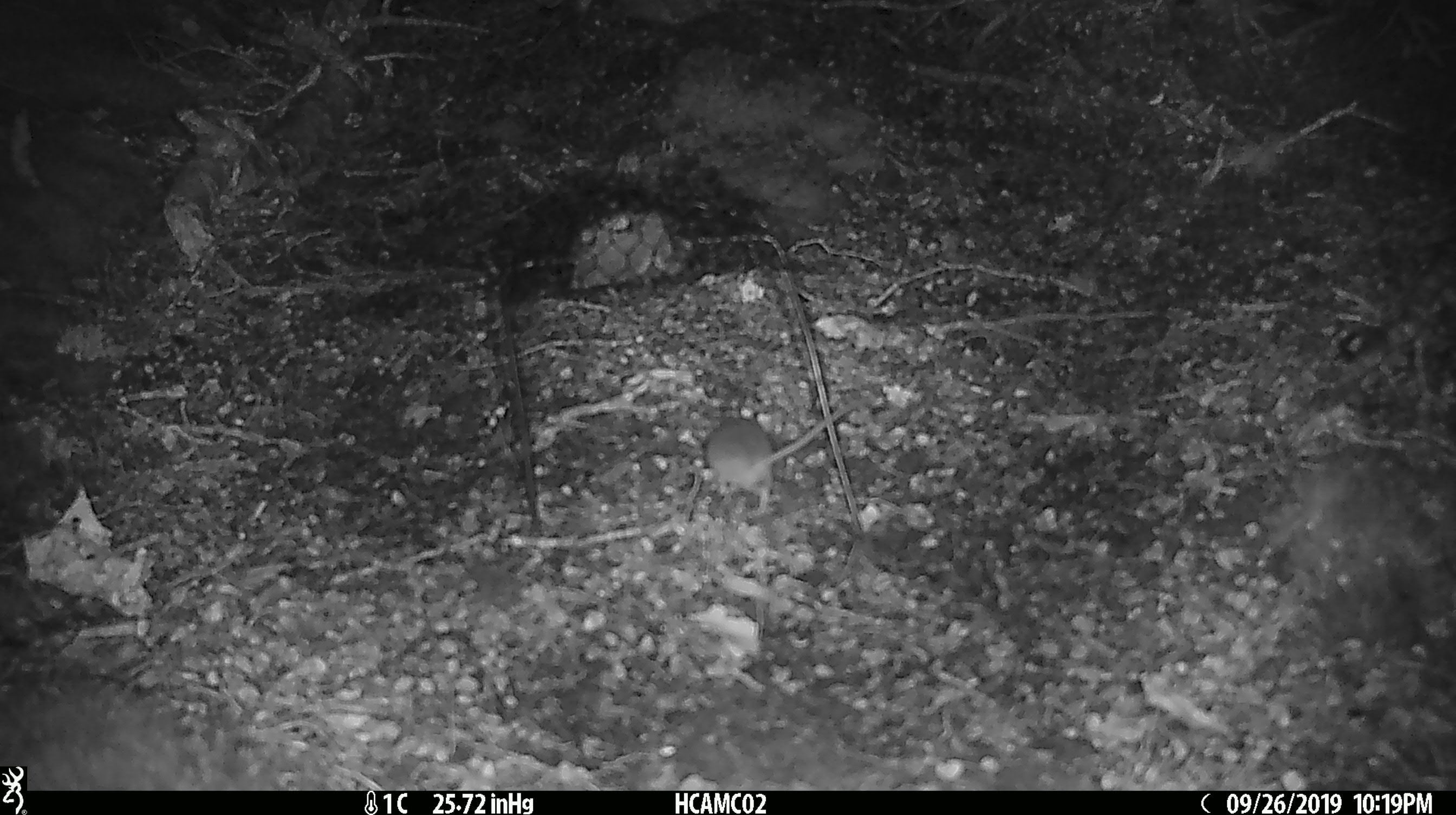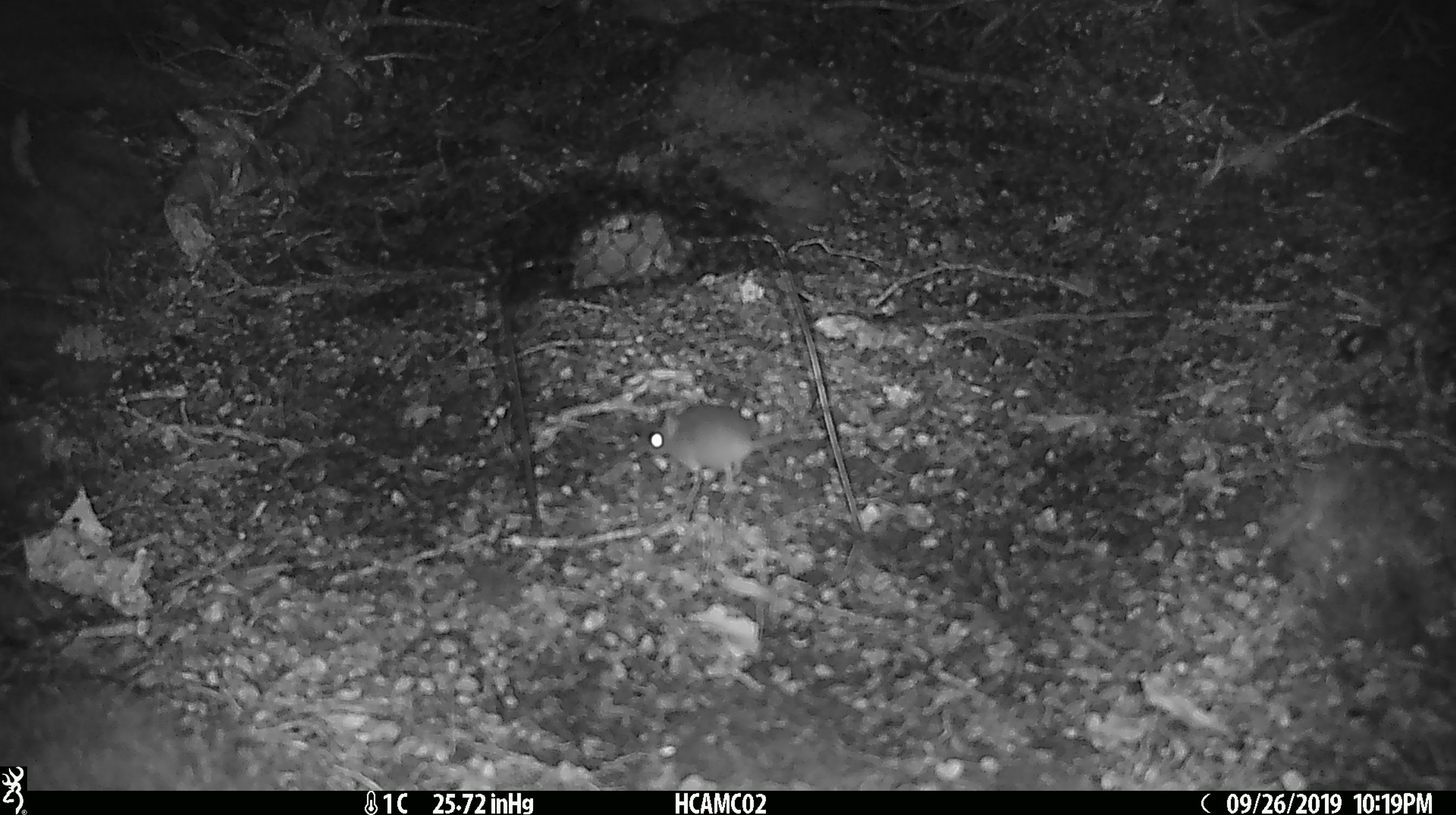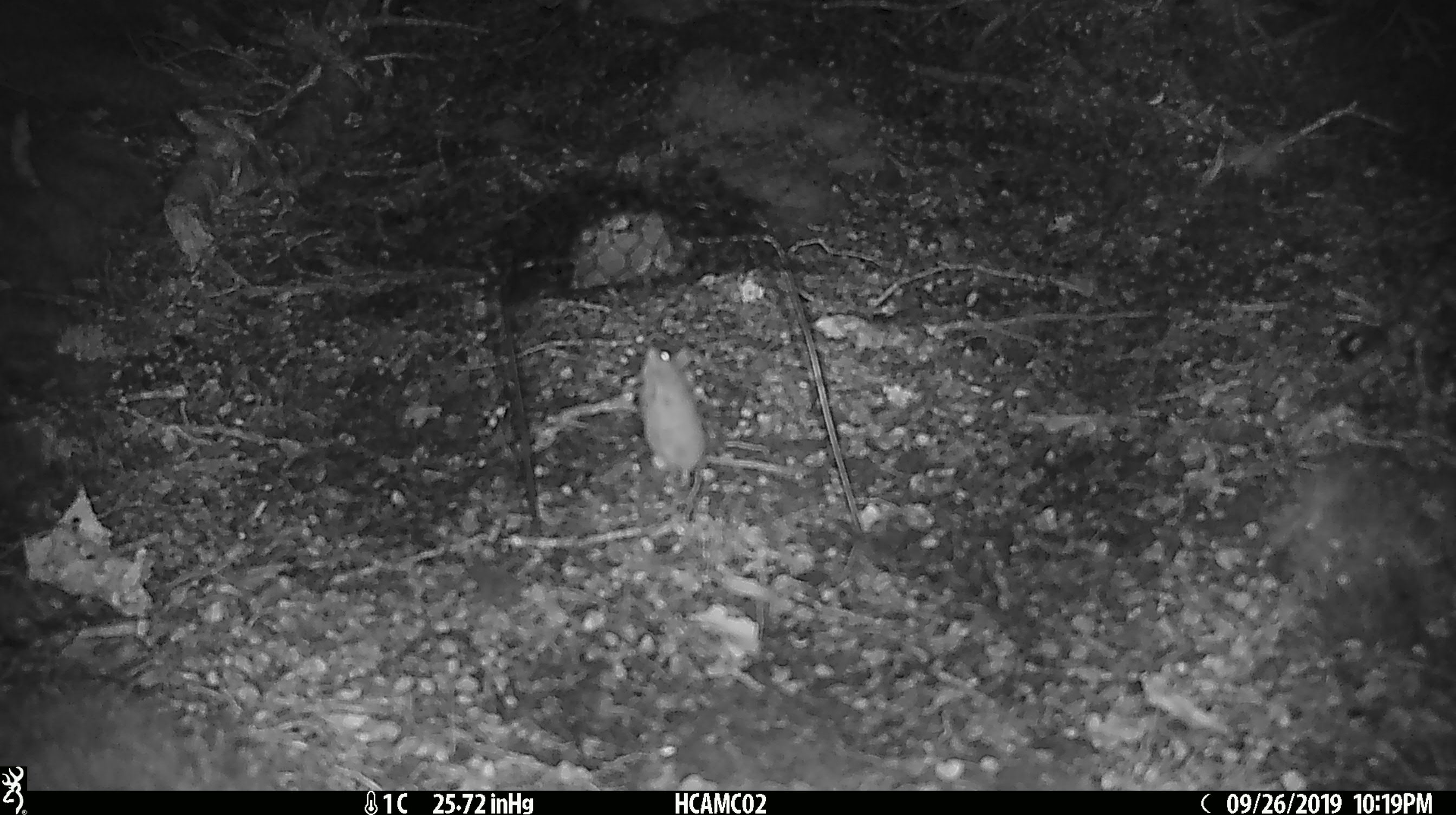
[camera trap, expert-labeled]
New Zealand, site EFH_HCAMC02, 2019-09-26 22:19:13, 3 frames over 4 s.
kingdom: Animalia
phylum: Chordata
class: Mammalia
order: Rodentia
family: Muridae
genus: Mus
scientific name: Mus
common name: mouse